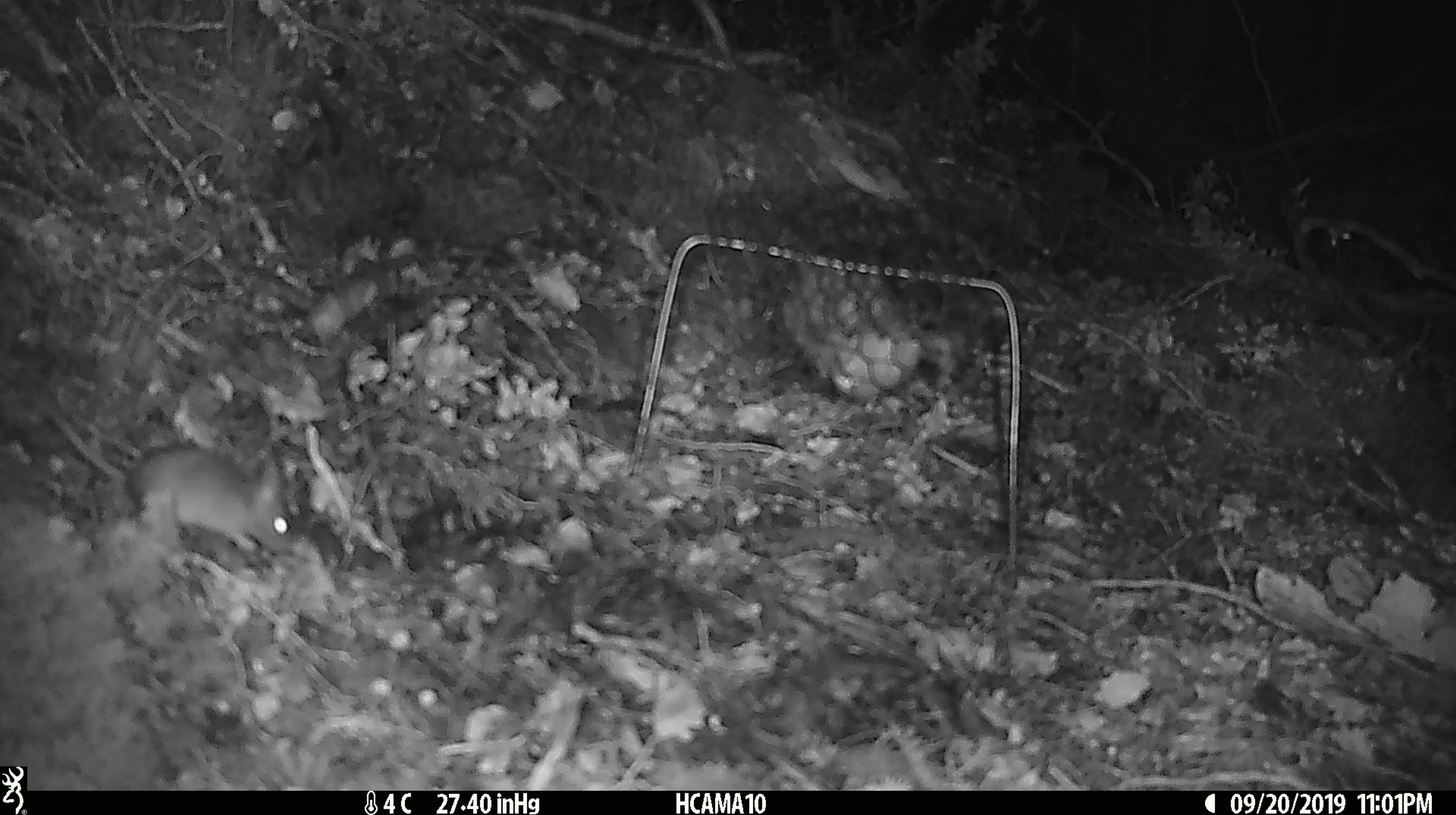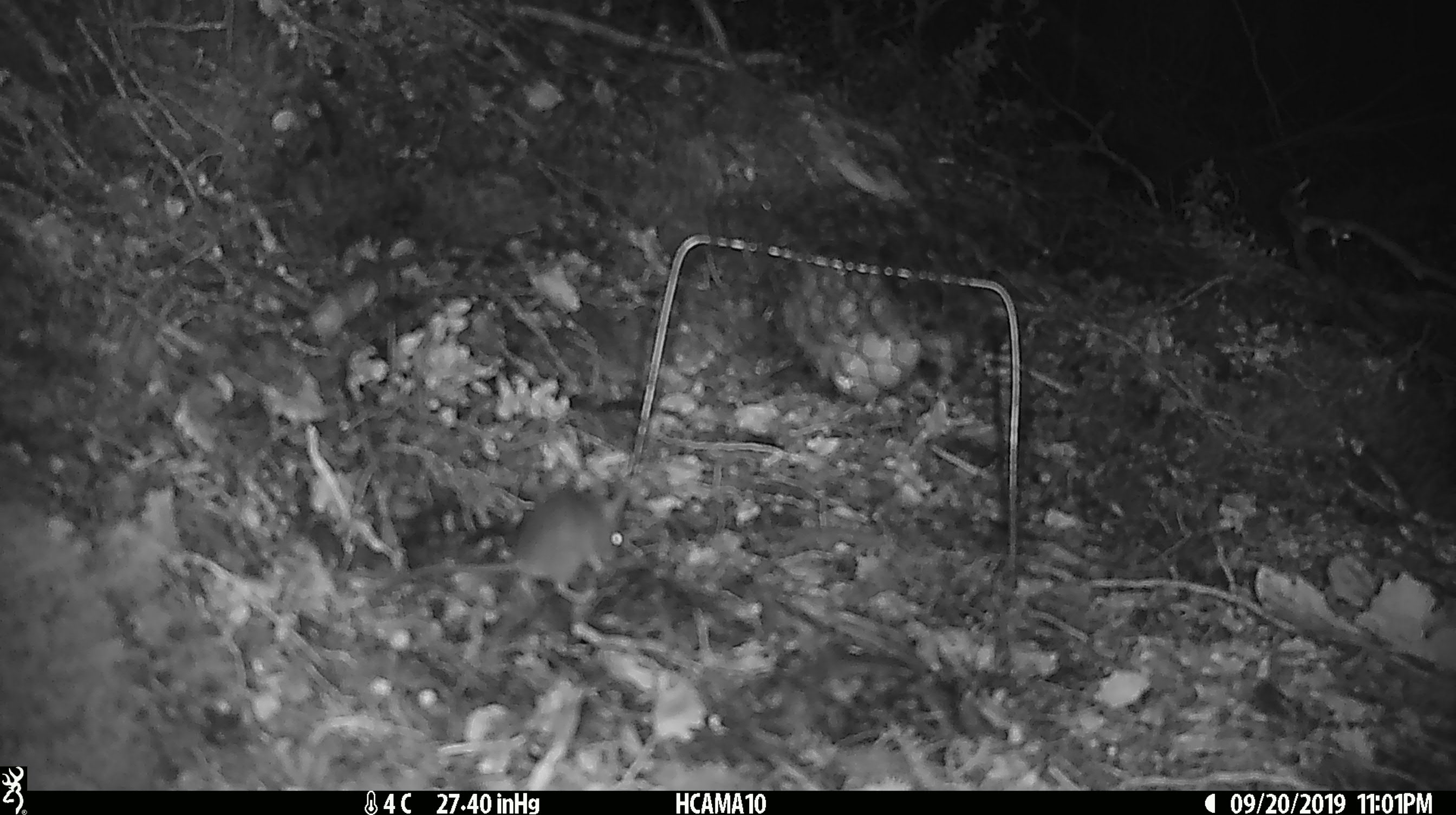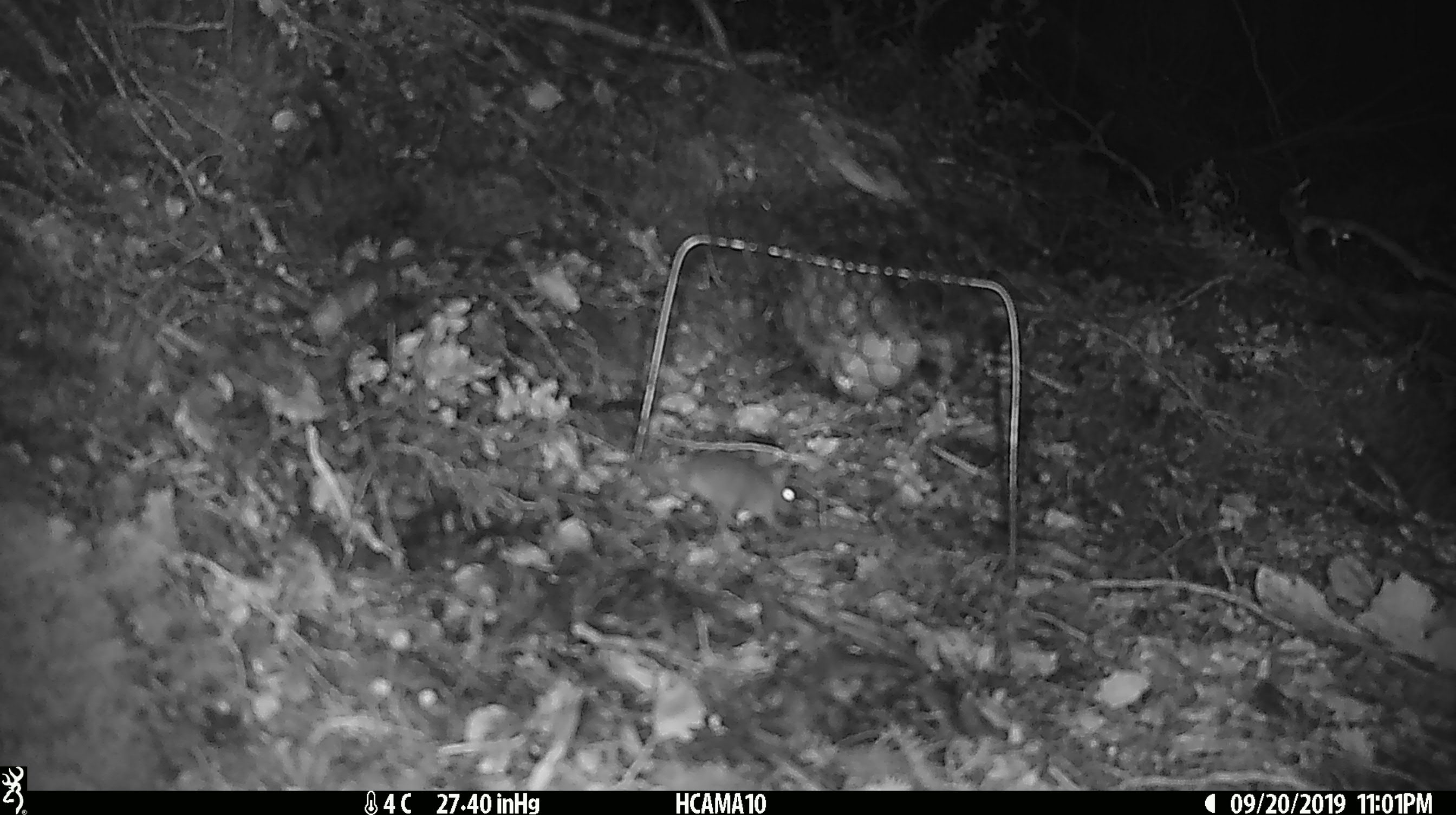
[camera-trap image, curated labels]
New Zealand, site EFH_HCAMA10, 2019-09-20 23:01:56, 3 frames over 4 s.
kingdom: Animalia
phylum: Chordata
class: Mammalia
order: Rodentia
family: Muridae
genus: Mus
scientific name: Mus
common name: mouse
Mouse (Mus).